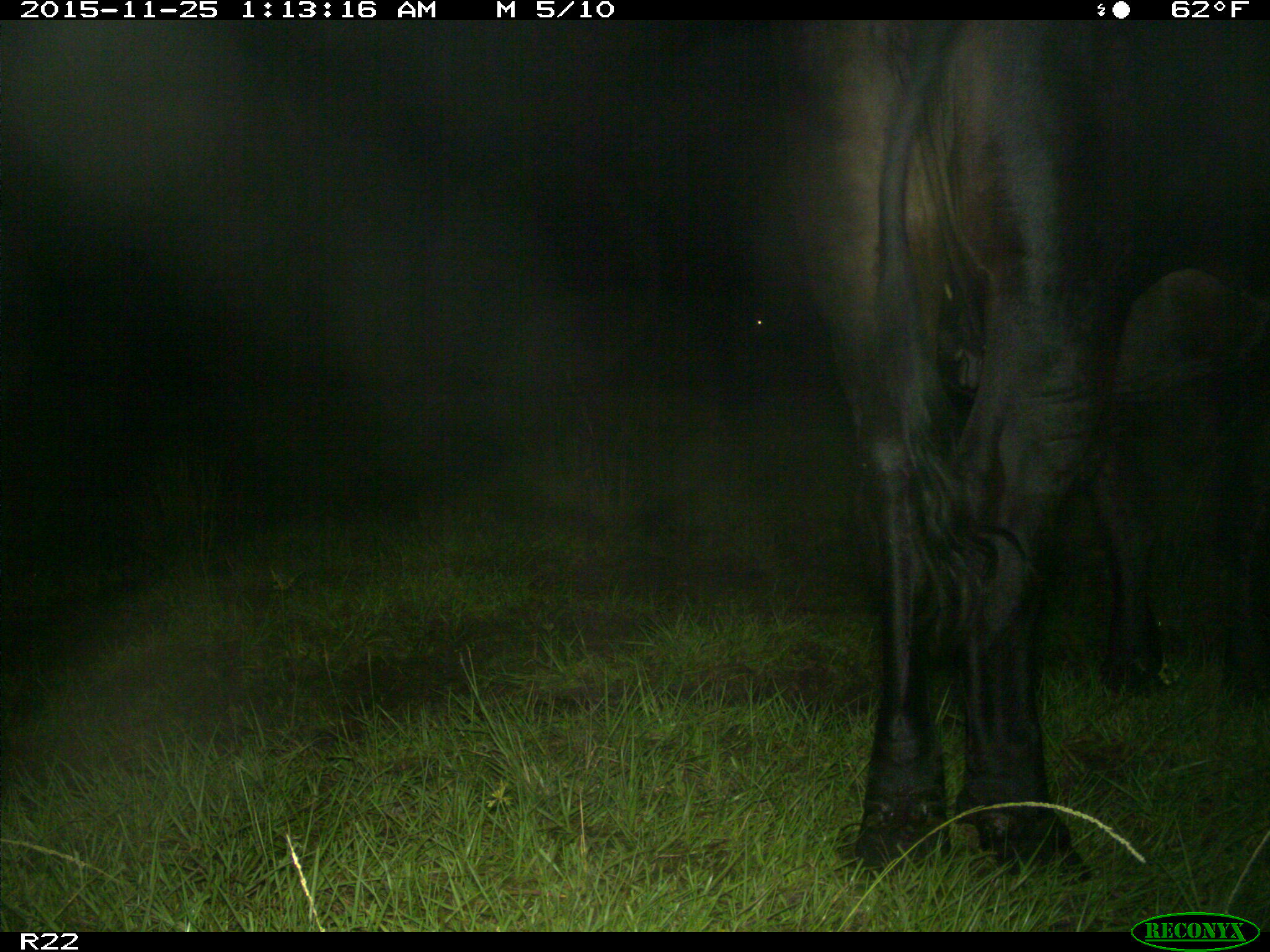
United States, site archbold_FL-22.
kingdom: Animalia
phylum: Chordata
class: Mammalia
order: Artiodactyla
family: Bovidae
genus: Bos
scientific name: Bos taurus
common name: domestic cow